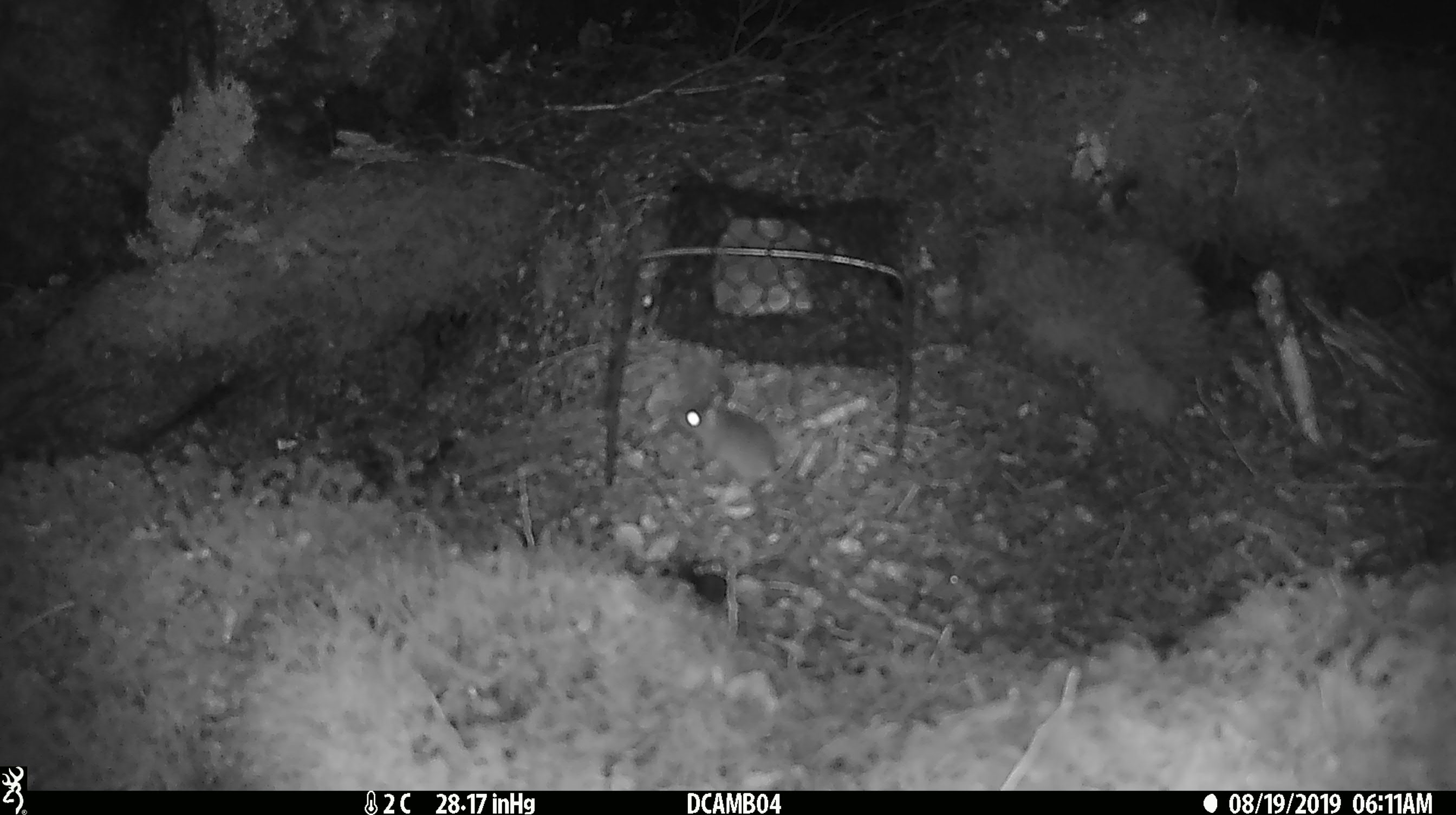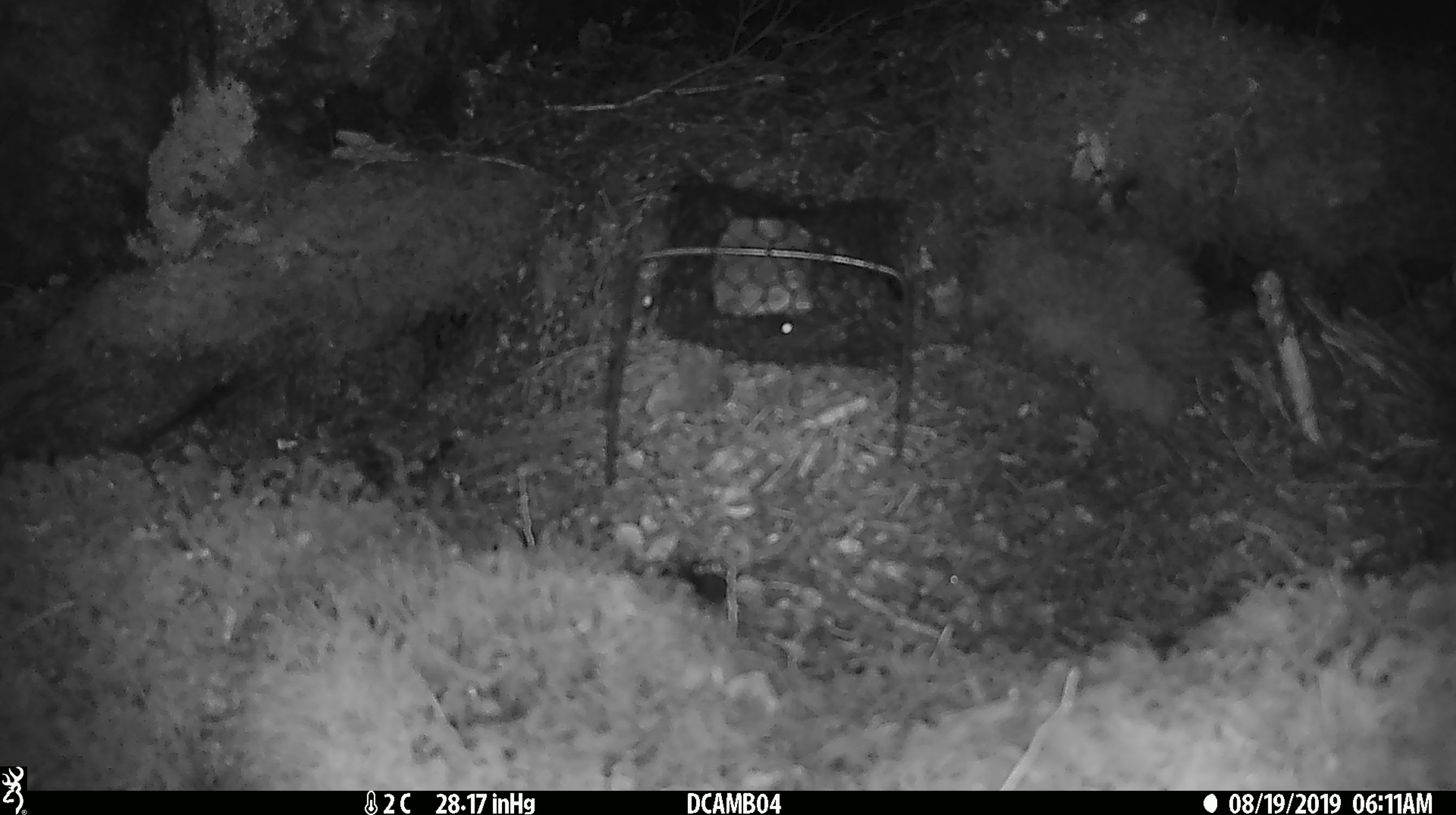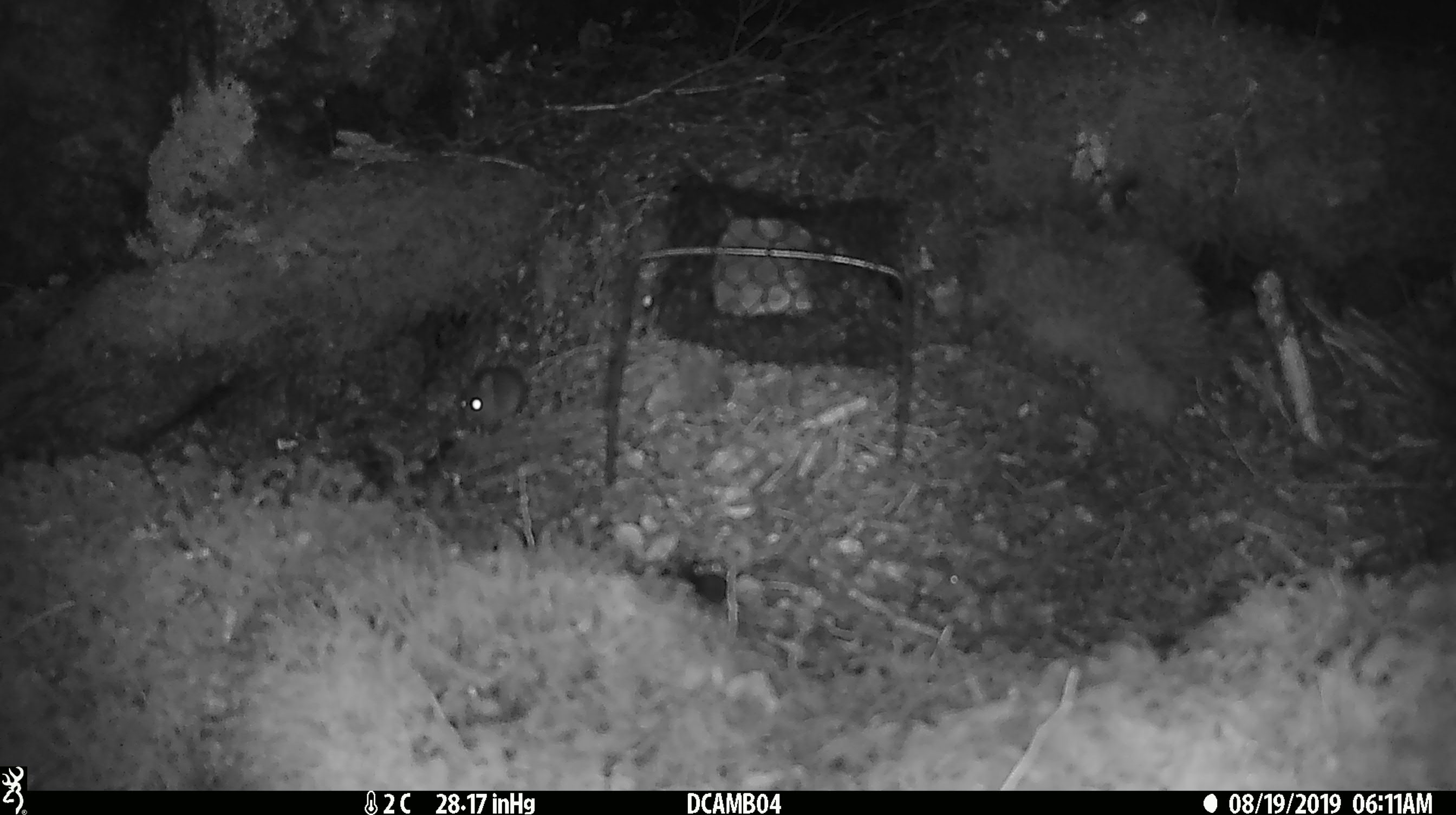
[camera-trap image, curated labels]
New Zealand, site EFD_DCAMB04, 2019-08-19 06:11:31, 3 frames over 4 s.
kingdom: Animalia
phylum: Chordata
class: Mammalia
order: Rodentia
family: Muridae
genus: Mus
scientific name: Mus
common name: mouse